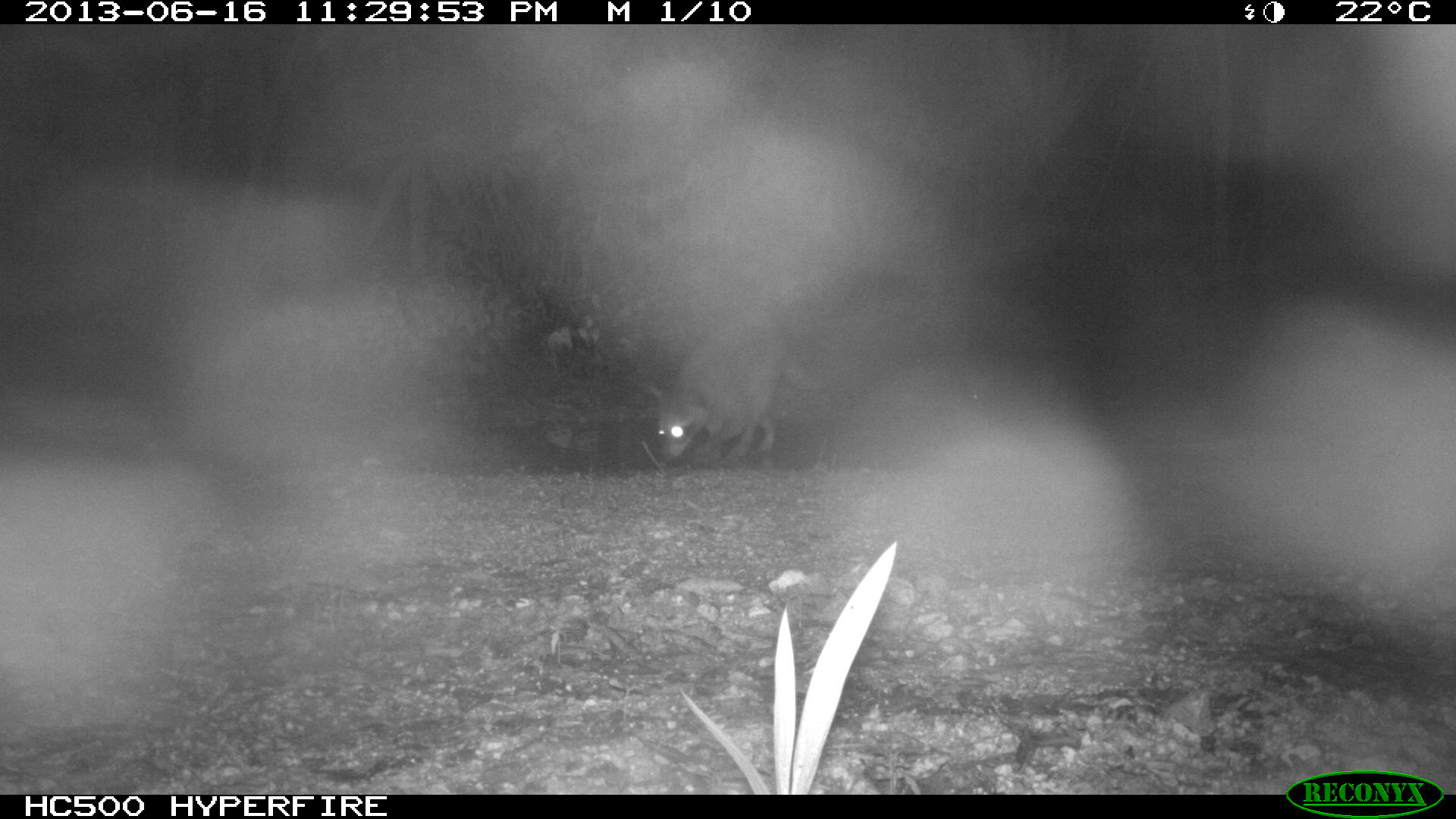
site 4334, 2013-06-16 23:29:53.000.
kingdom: Animalia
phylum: Chordata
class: Mammalia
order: Carnivora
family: Procyonidae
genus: Procyon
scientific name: Procyon lotor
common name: common raccoon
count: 1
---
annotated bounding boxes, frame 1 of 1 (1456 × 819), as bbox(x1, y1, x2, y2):
procyon lotor: bbox(647, 314, 826, 466)